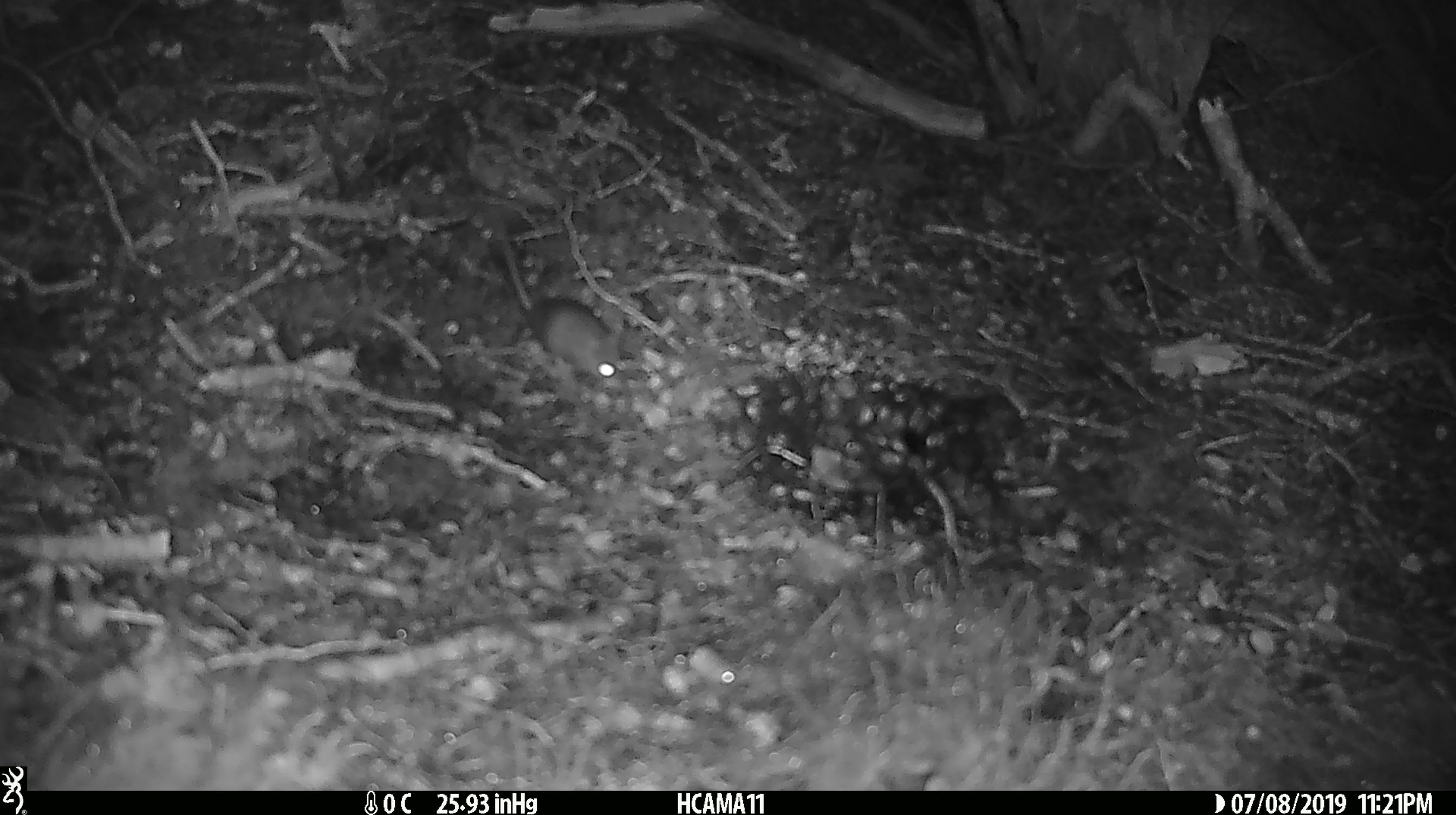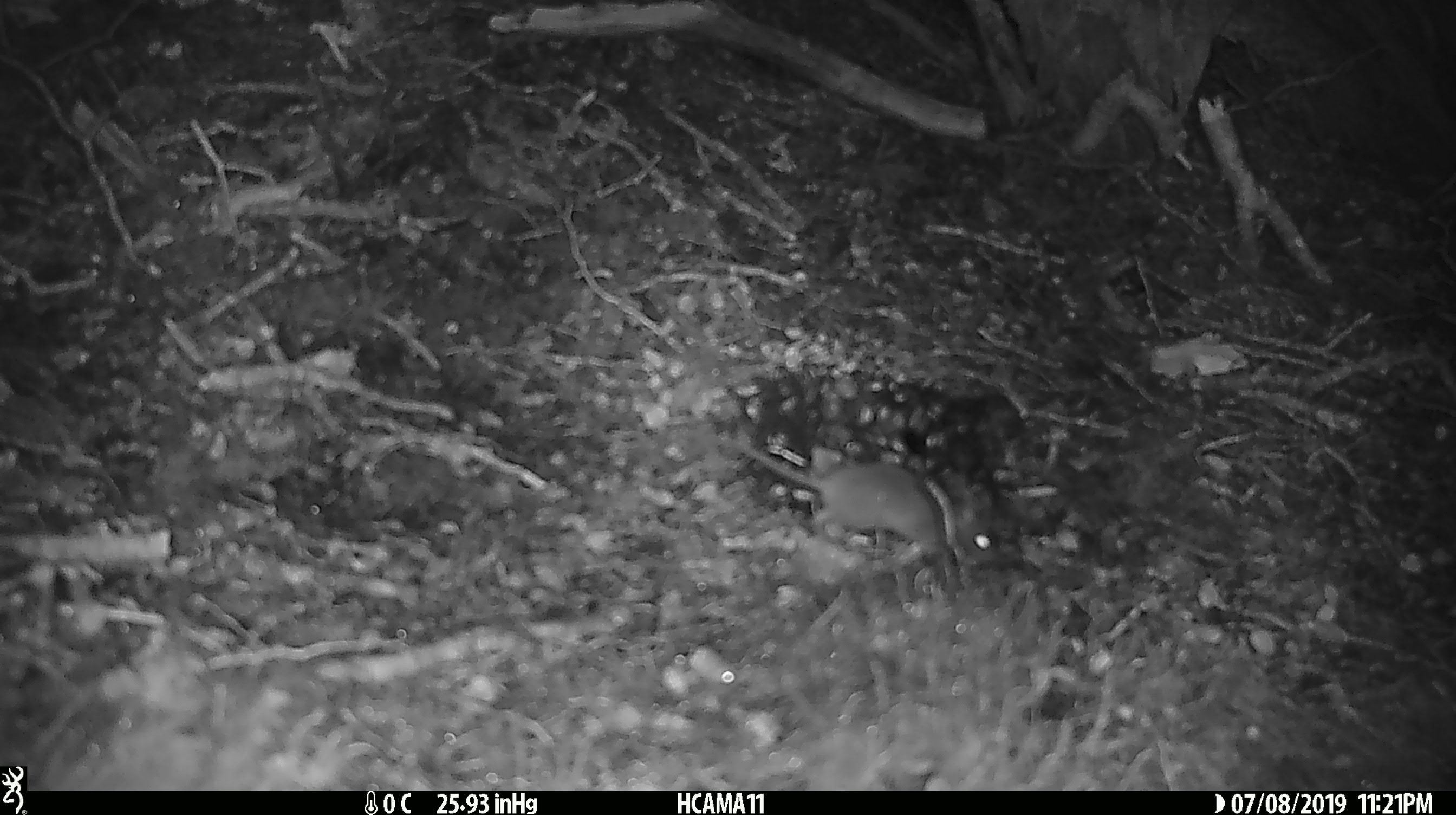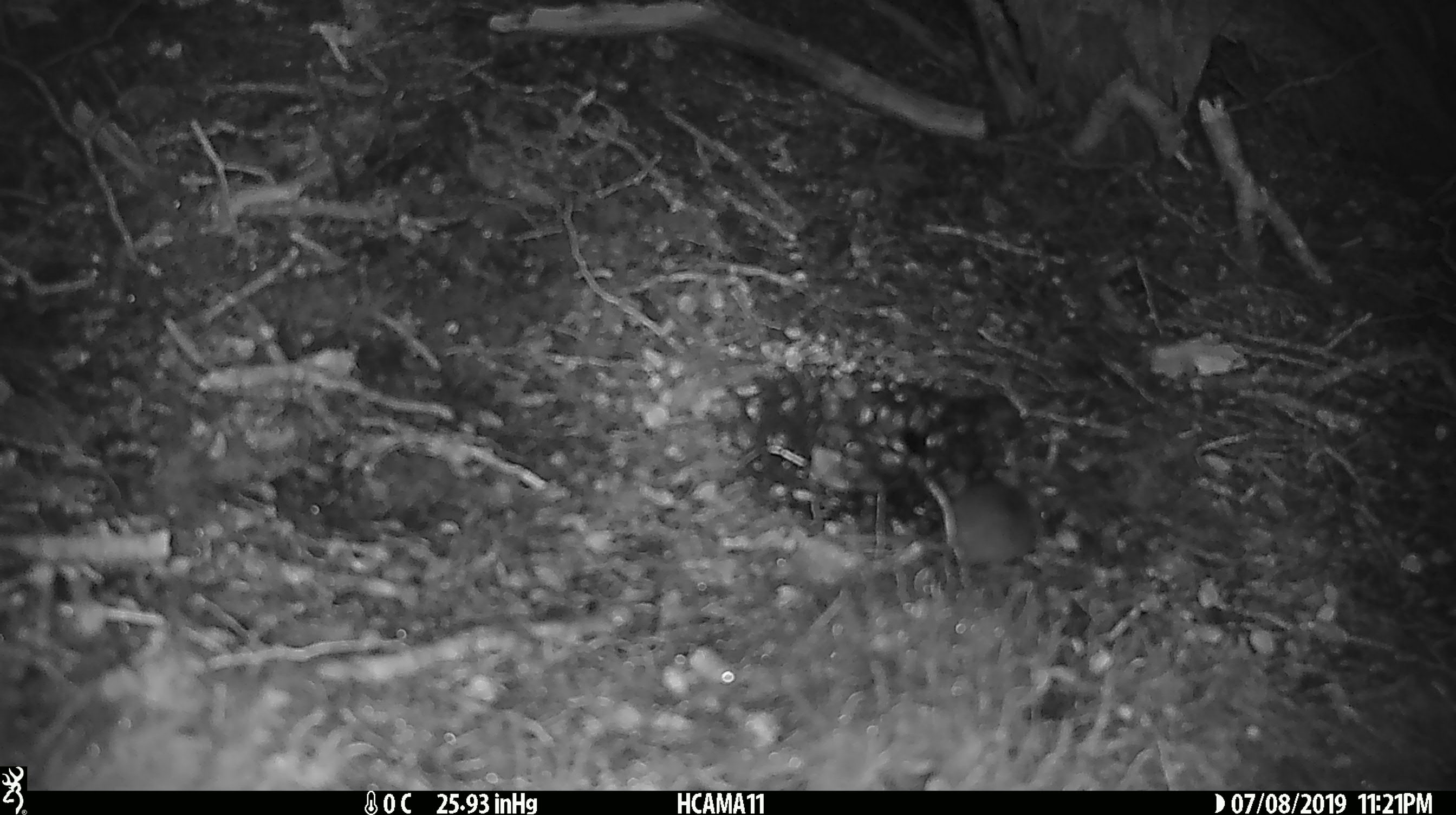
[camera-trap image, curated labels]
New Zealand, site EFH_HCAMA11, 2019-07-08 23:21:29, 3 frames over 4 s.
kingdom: Animalia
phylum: Chordata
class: Mammalia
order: Rodentia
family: Muridae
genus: Mus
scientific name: Mus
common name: mouse